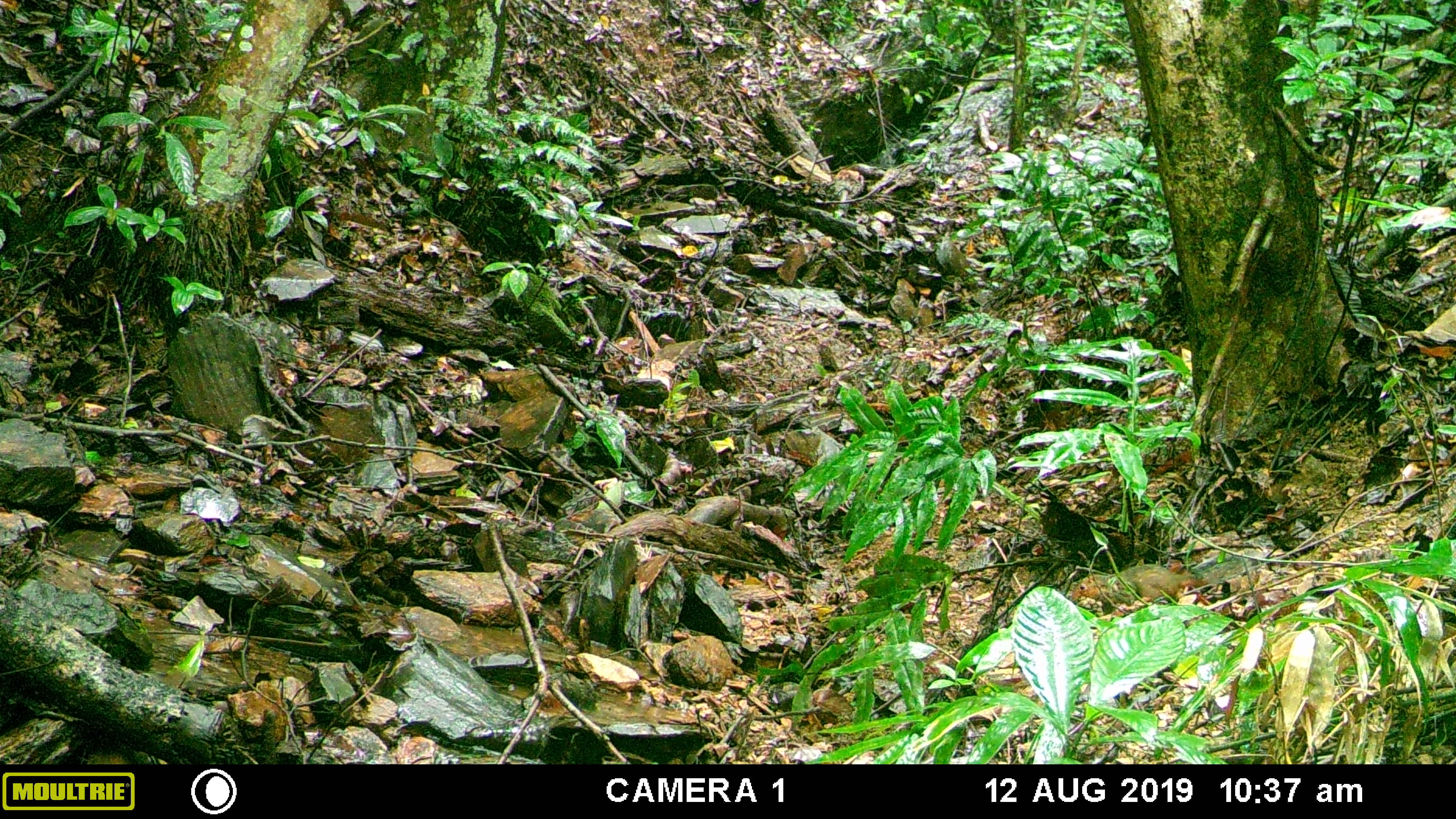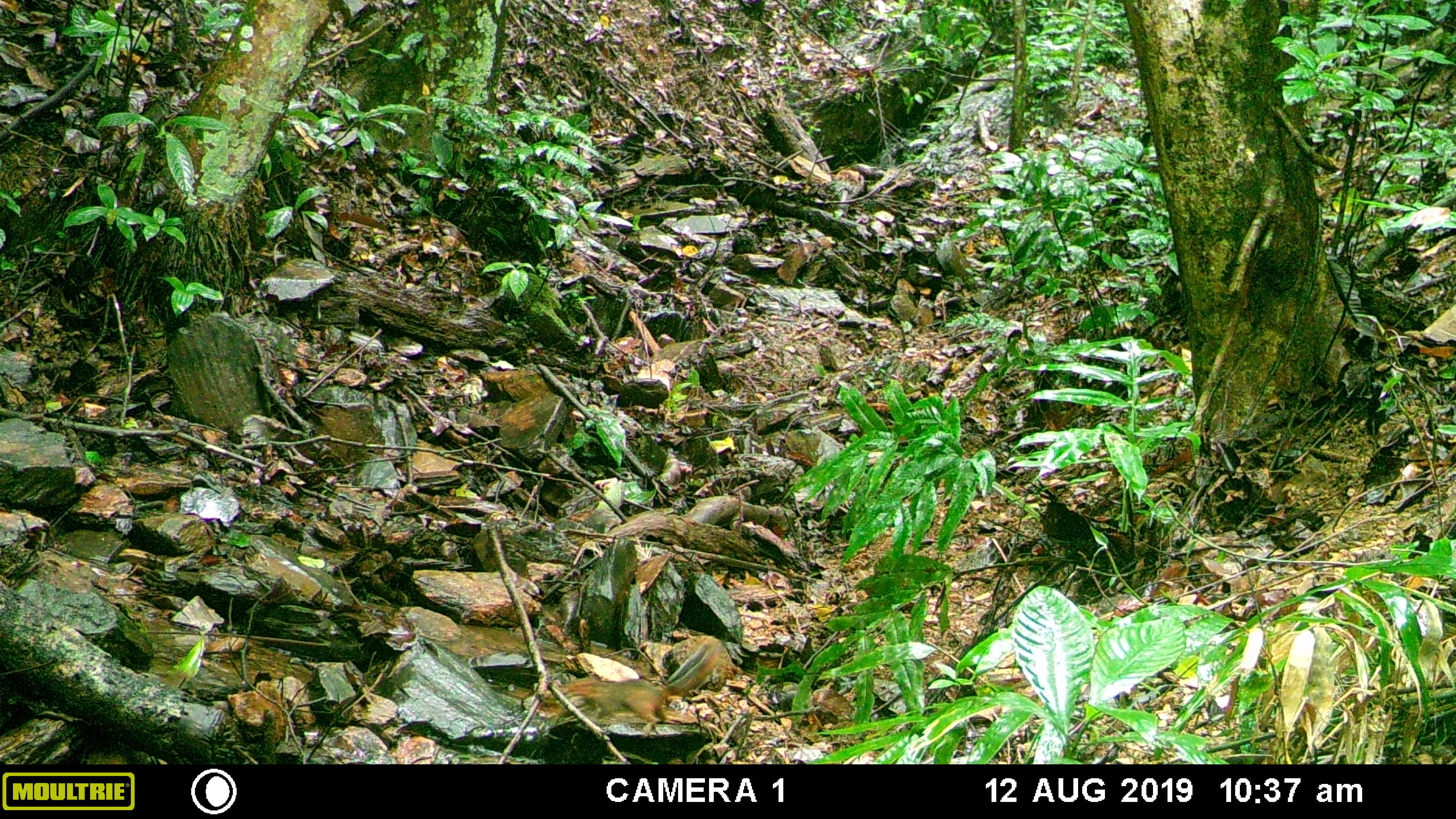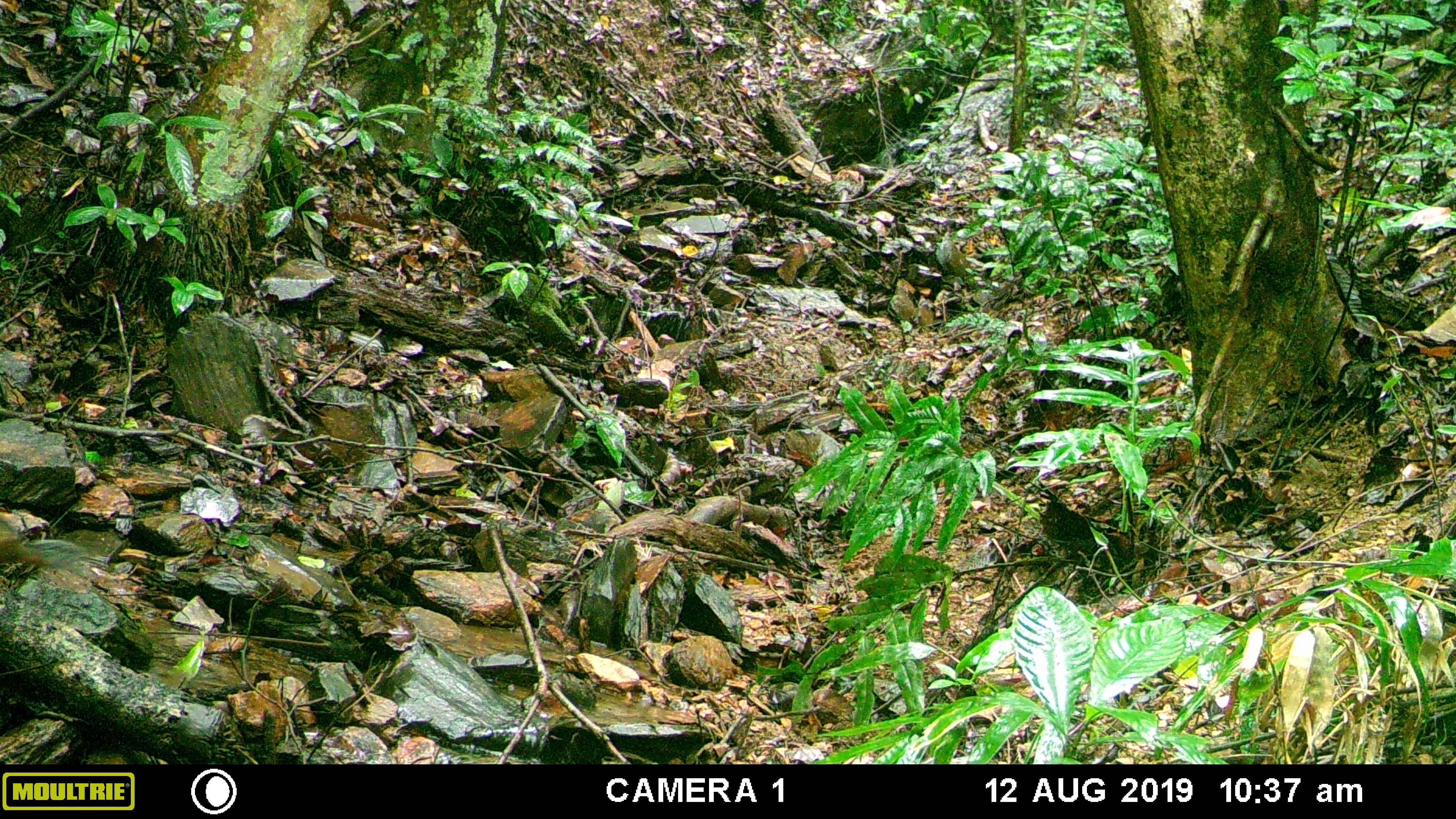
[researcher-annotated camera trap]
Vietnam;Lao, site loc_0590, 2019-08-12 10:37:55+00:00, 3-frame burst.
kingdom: Animalia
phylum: Chordata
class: Mammalia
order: Rodentia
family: Sciuridae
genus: Dremomys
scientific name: Dremomys rufigenis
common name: red-cheeked squirrel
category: red cheeked squirrel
Red cheeked squirrel (red-cheeked squirrel) (Dremomys rufigenis). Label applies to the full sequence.